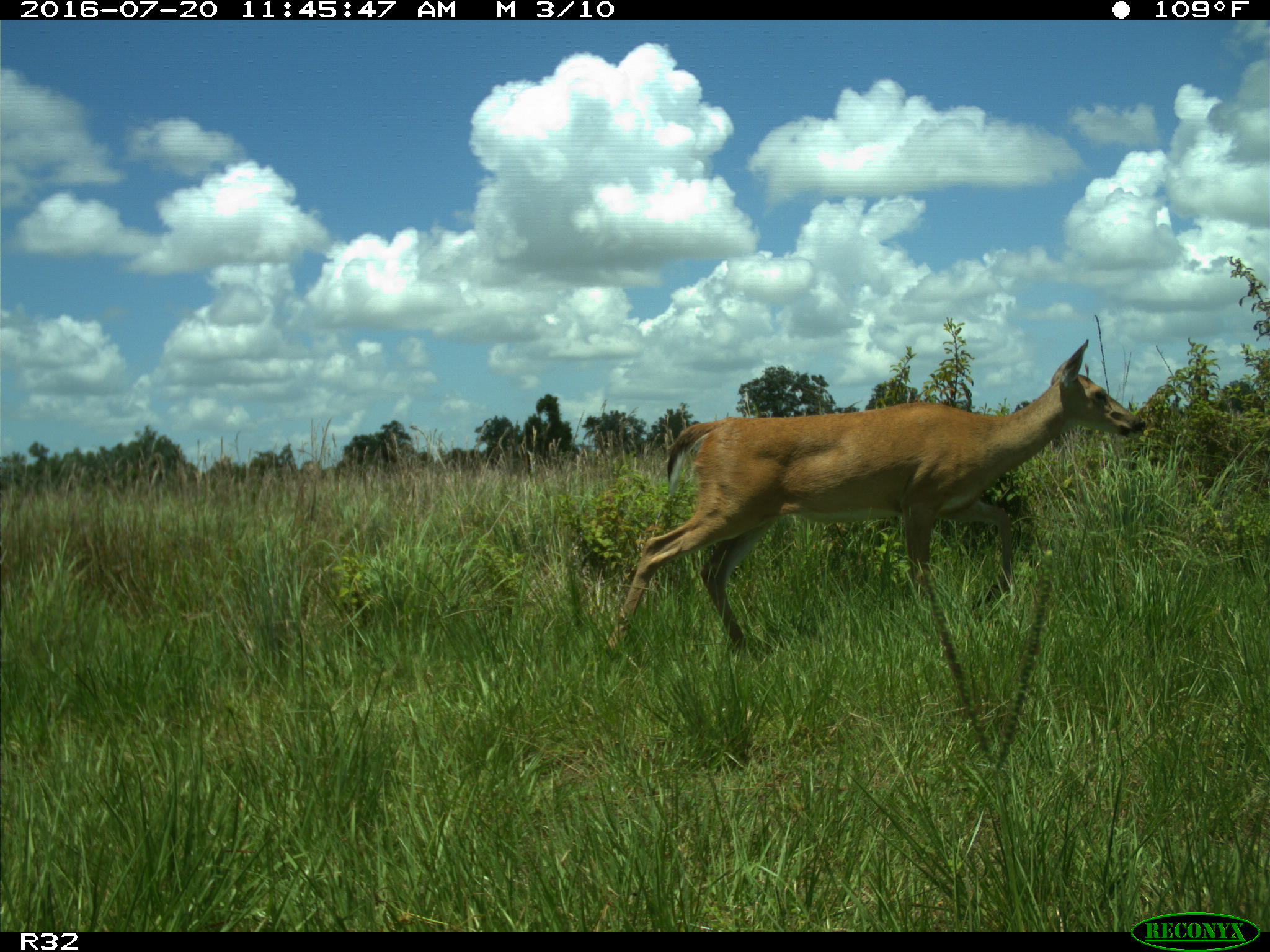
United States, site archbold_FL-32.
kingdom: Animalia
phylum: Chordata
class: Mammalia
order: Artiodactyla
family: Cervidae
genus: Odocoileus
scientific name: Odocoileus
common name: deer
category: unidentified deer